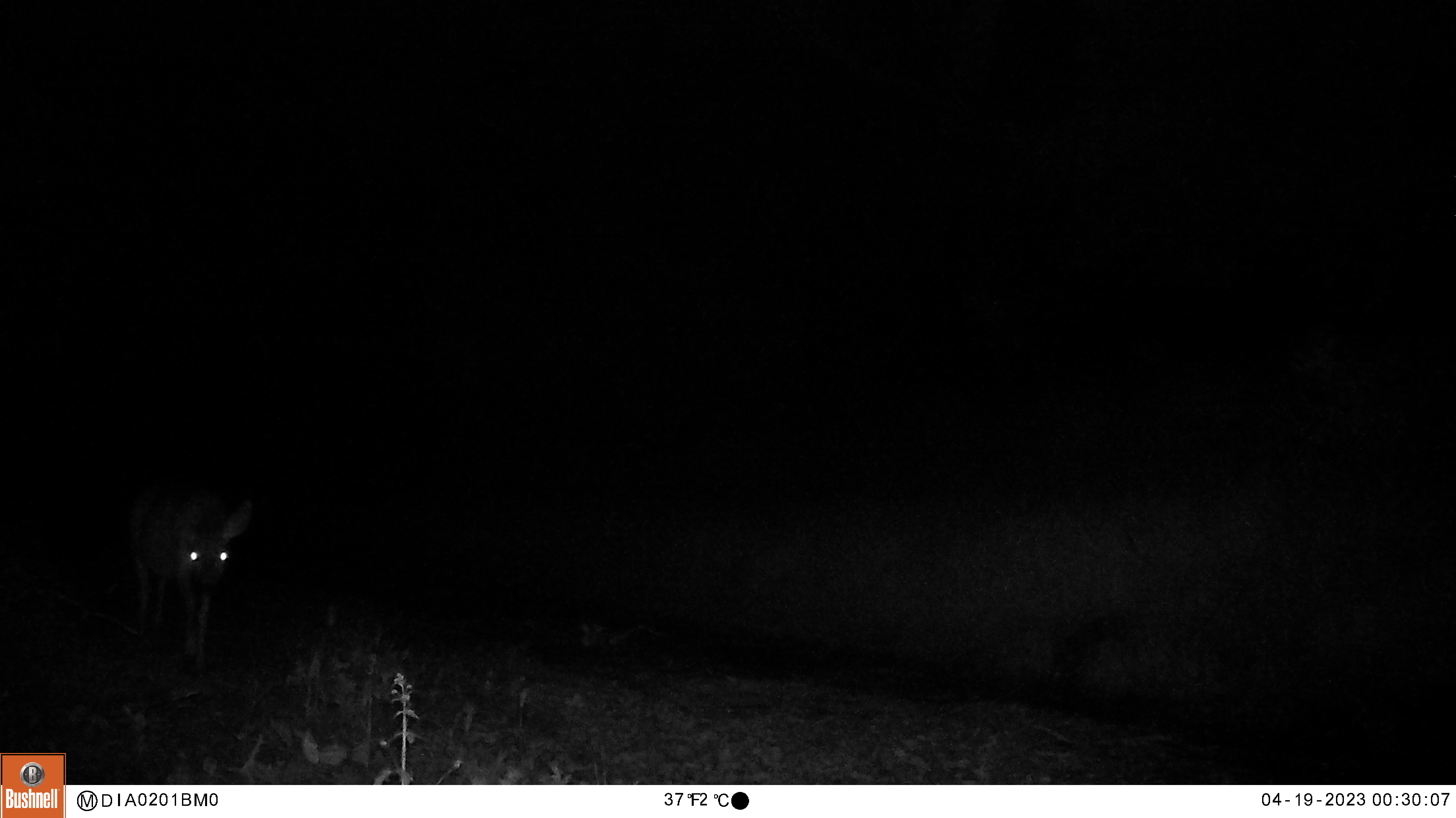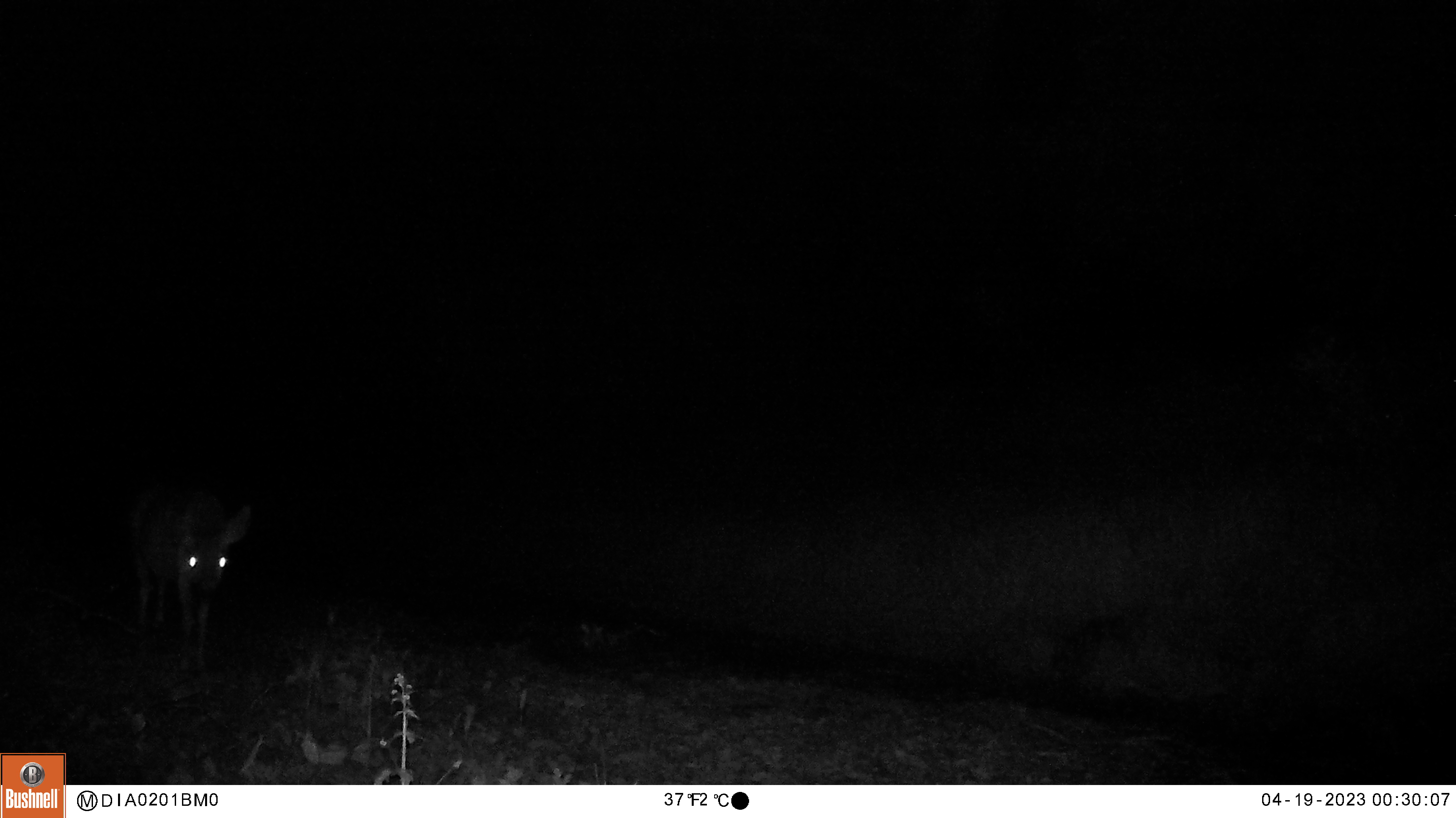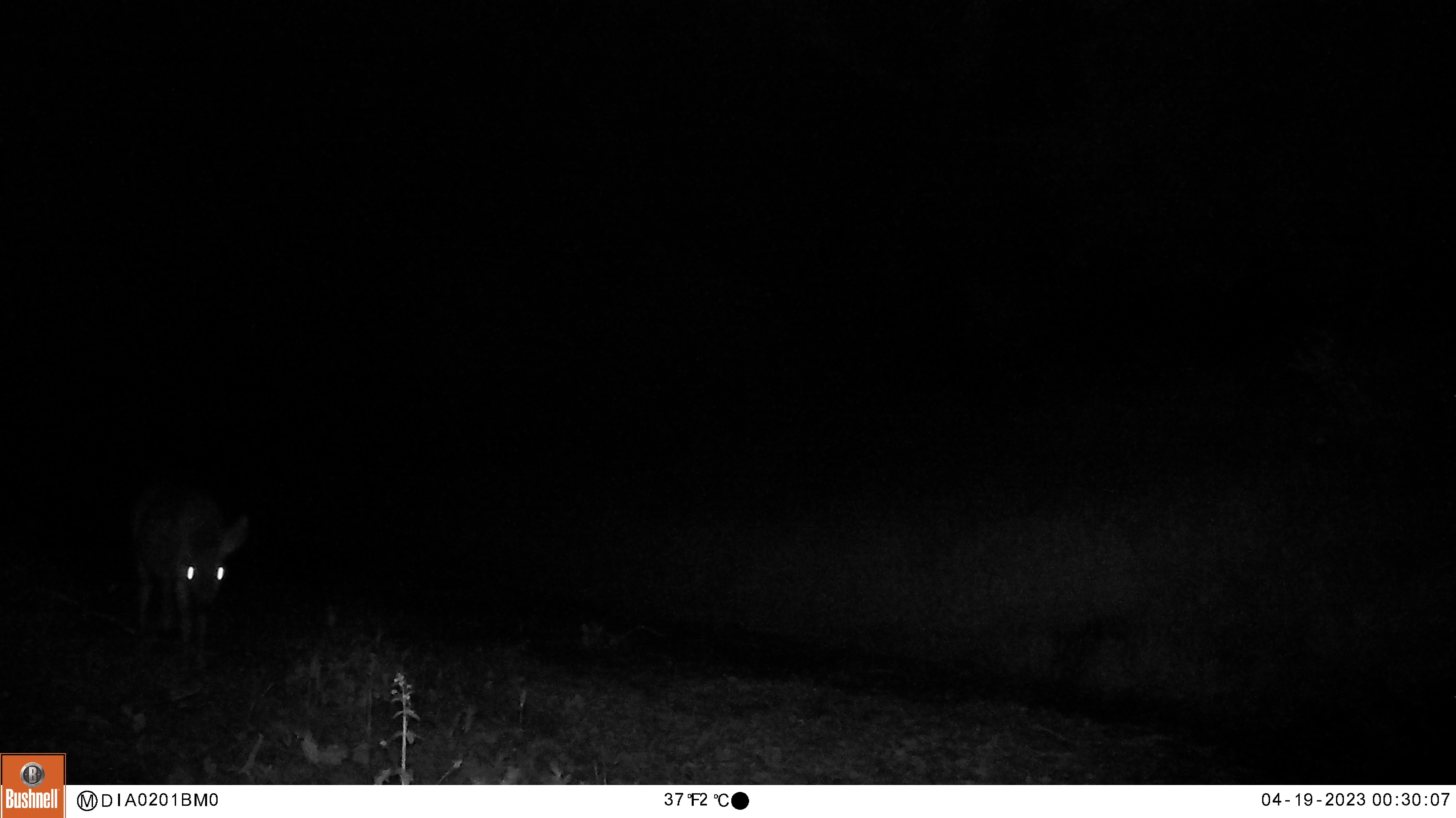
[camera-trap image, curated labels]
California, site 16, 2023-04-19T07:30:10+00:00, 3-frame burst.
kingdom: Animalia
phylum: Chordata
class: Mammalia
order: Artiodactyla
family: Cervidae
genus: Odocoileus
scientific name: Odocoileus hemionus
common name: mule deer